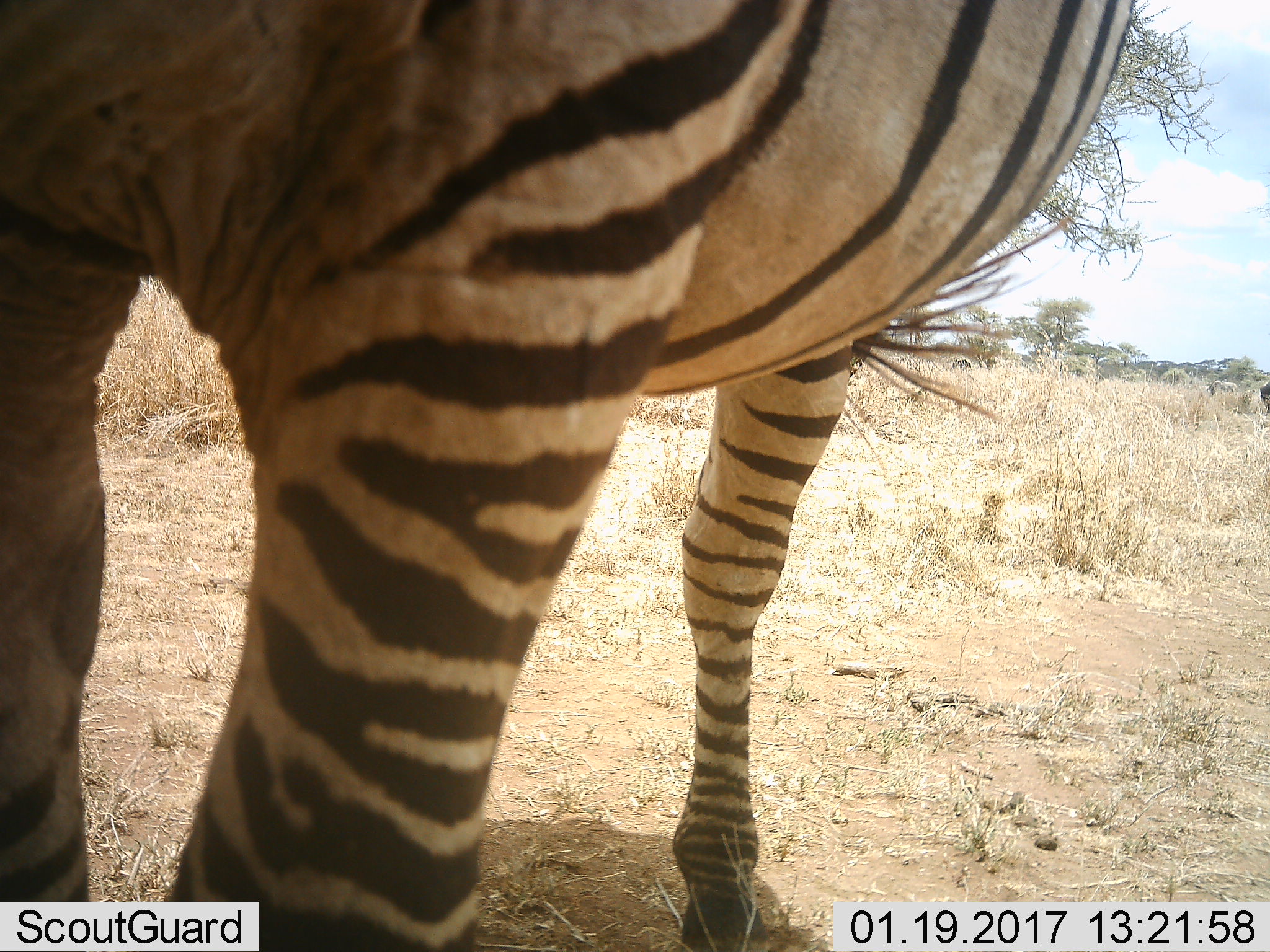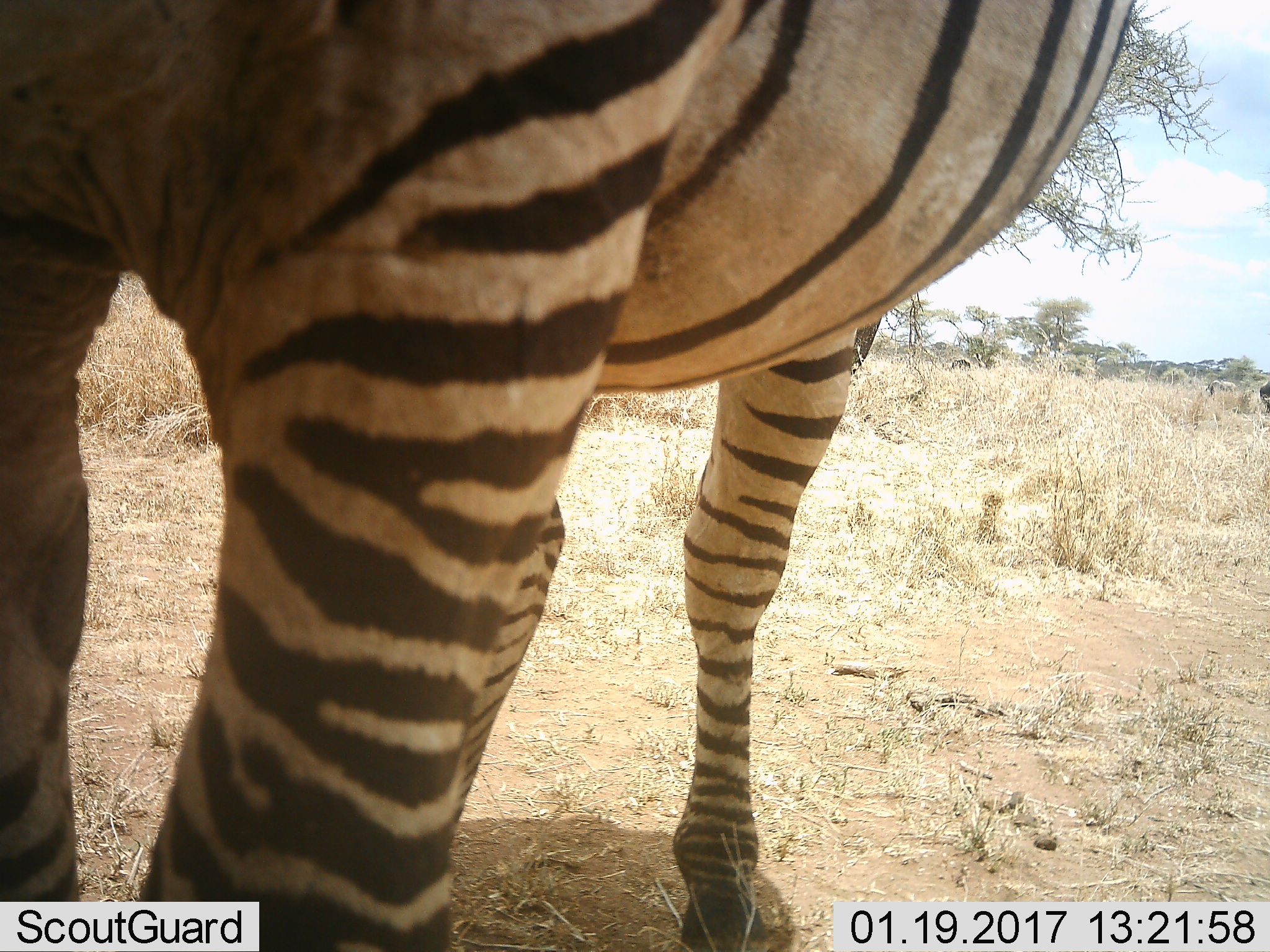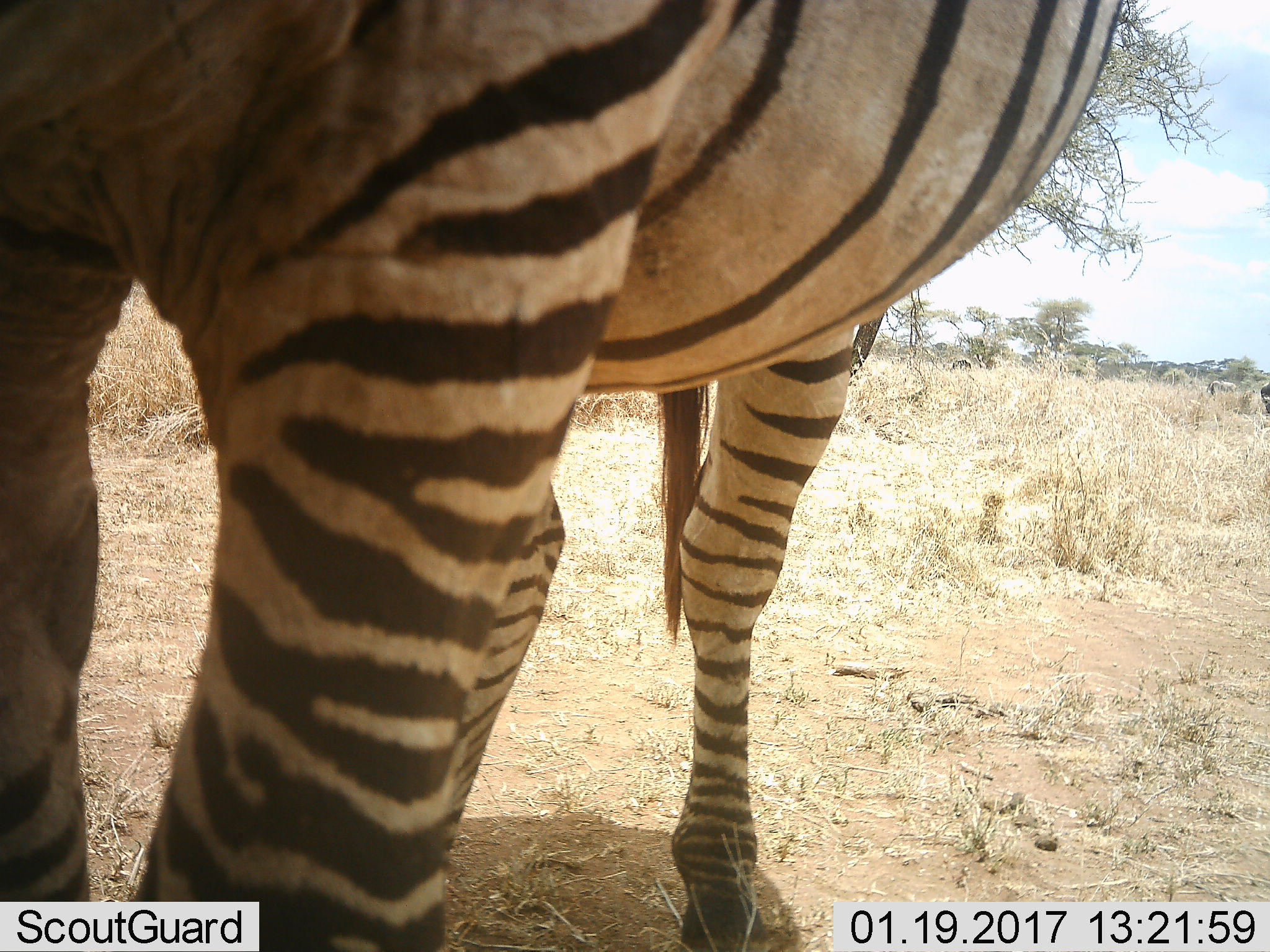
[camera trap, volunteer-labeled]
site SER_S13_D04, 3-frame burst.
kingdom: Animalia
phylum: Chordata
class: Mammalia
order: Perissodactyla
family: Equidae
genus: Equus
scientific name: Equus quagga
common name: plains zebra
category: zebraplains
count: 1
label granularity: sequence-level